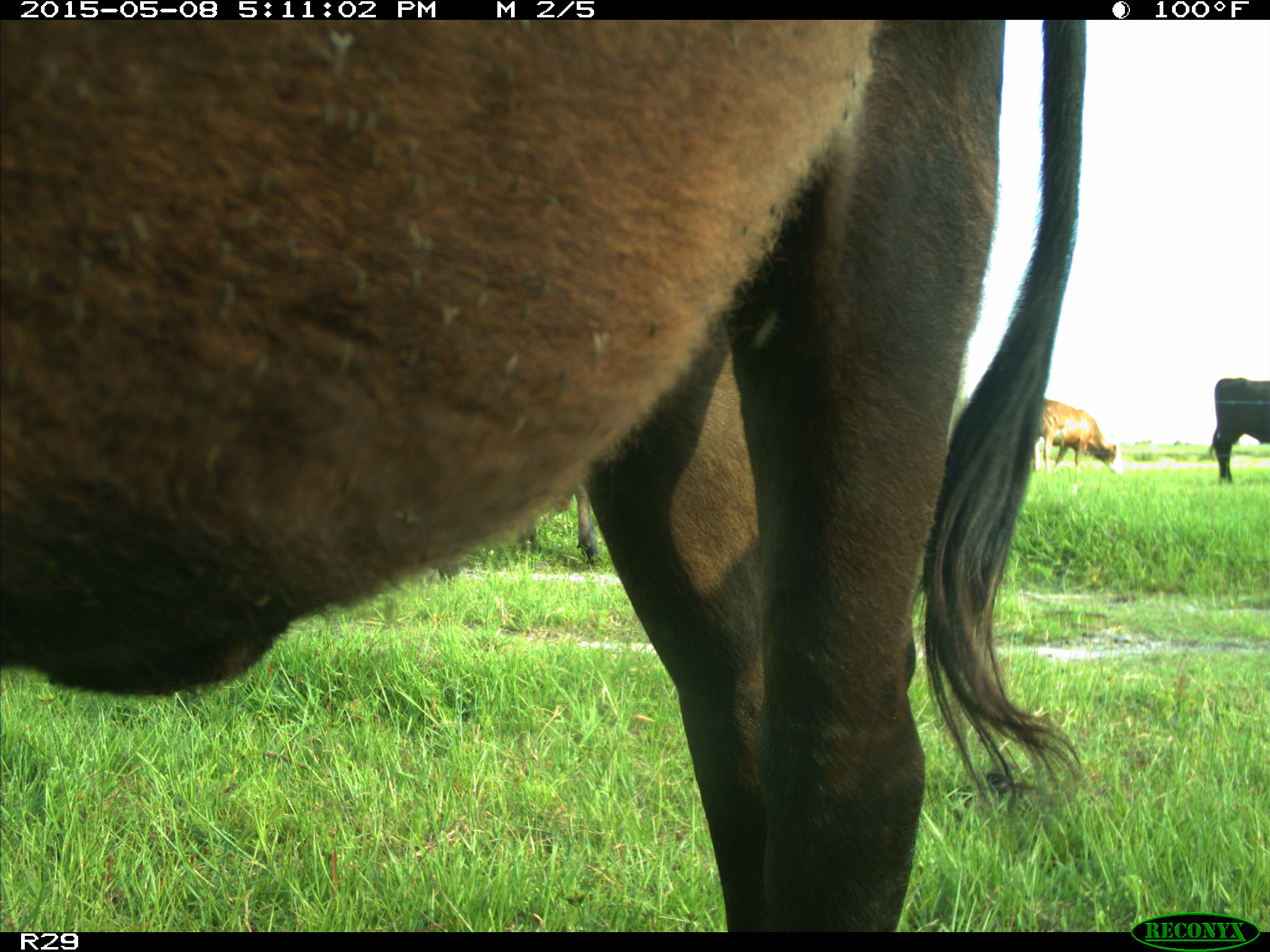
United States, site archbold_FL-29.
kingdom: Animalia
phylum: Chordata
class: Mammalia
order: Artiodactyla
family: Bovidae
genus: Bos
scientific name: Bos taurus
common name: domestic cow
Bos taurus (domestic cow).